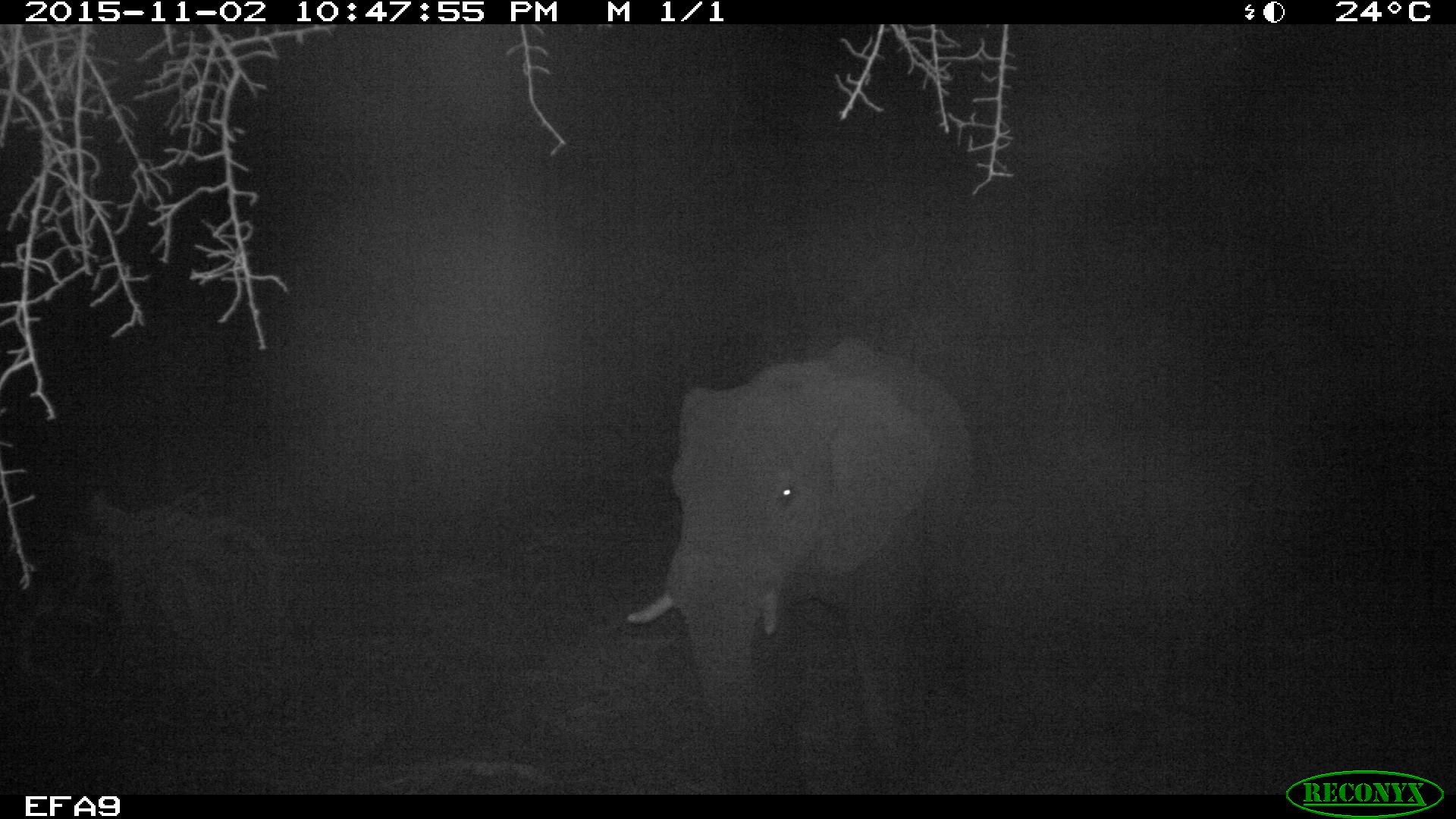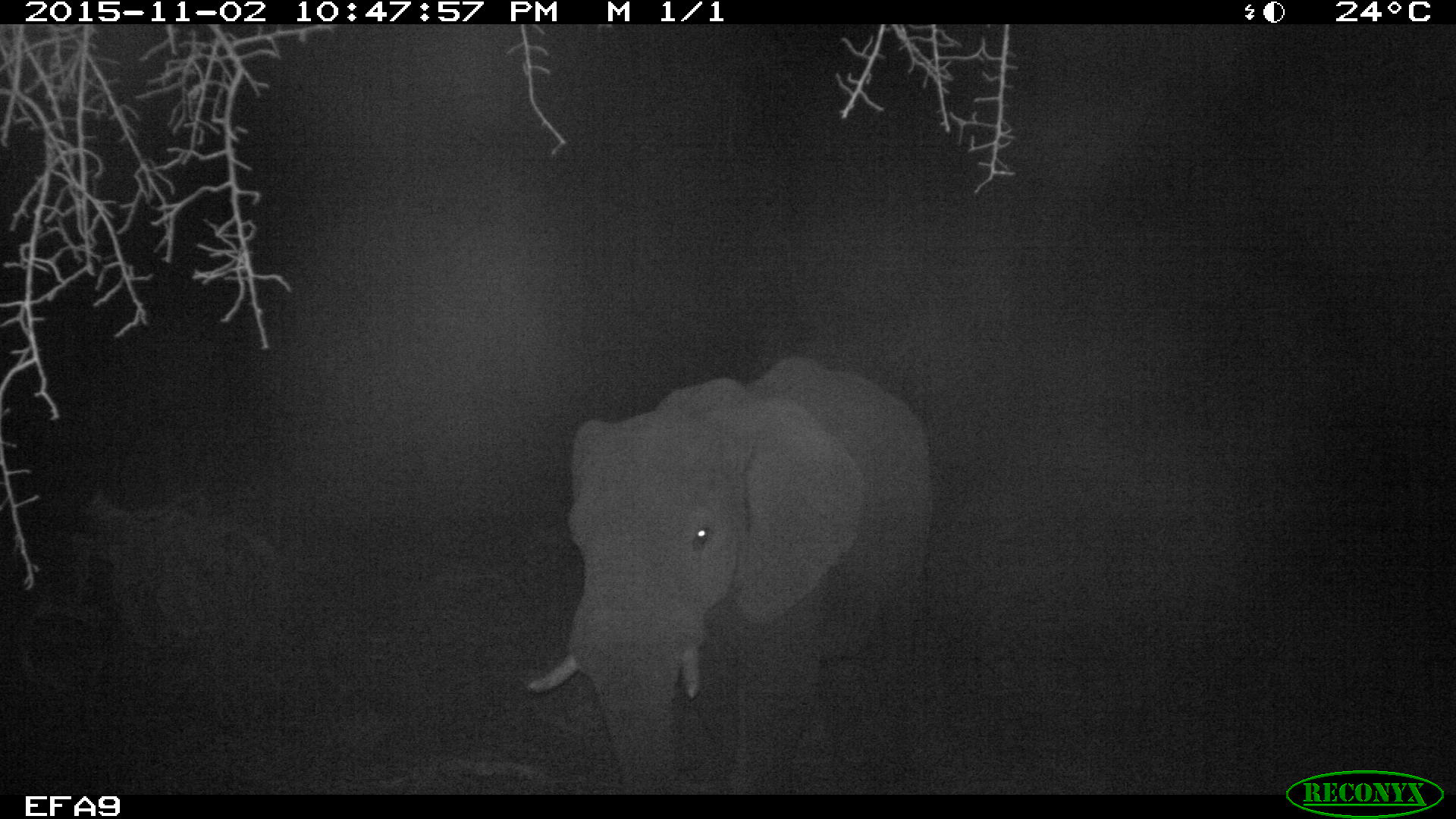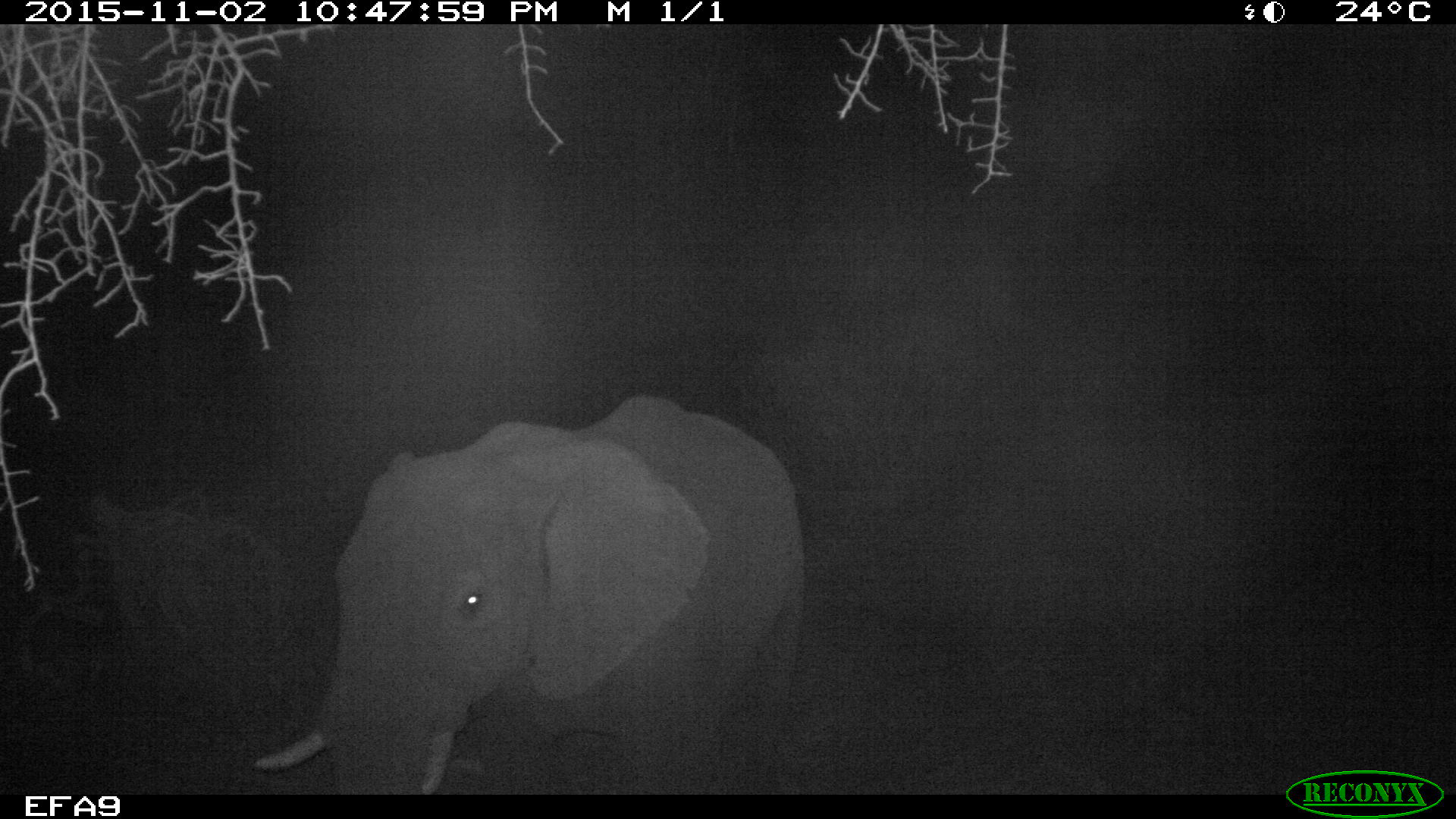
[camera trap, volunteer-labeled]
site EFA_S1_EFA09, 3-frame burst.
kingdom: Animalia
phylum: Chordata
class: Mammalia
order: Proboscidea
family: Elephantidae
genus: Loxodonta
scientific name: Loxodonta africana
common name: african bush elephant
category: elephant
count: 1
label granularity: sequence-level